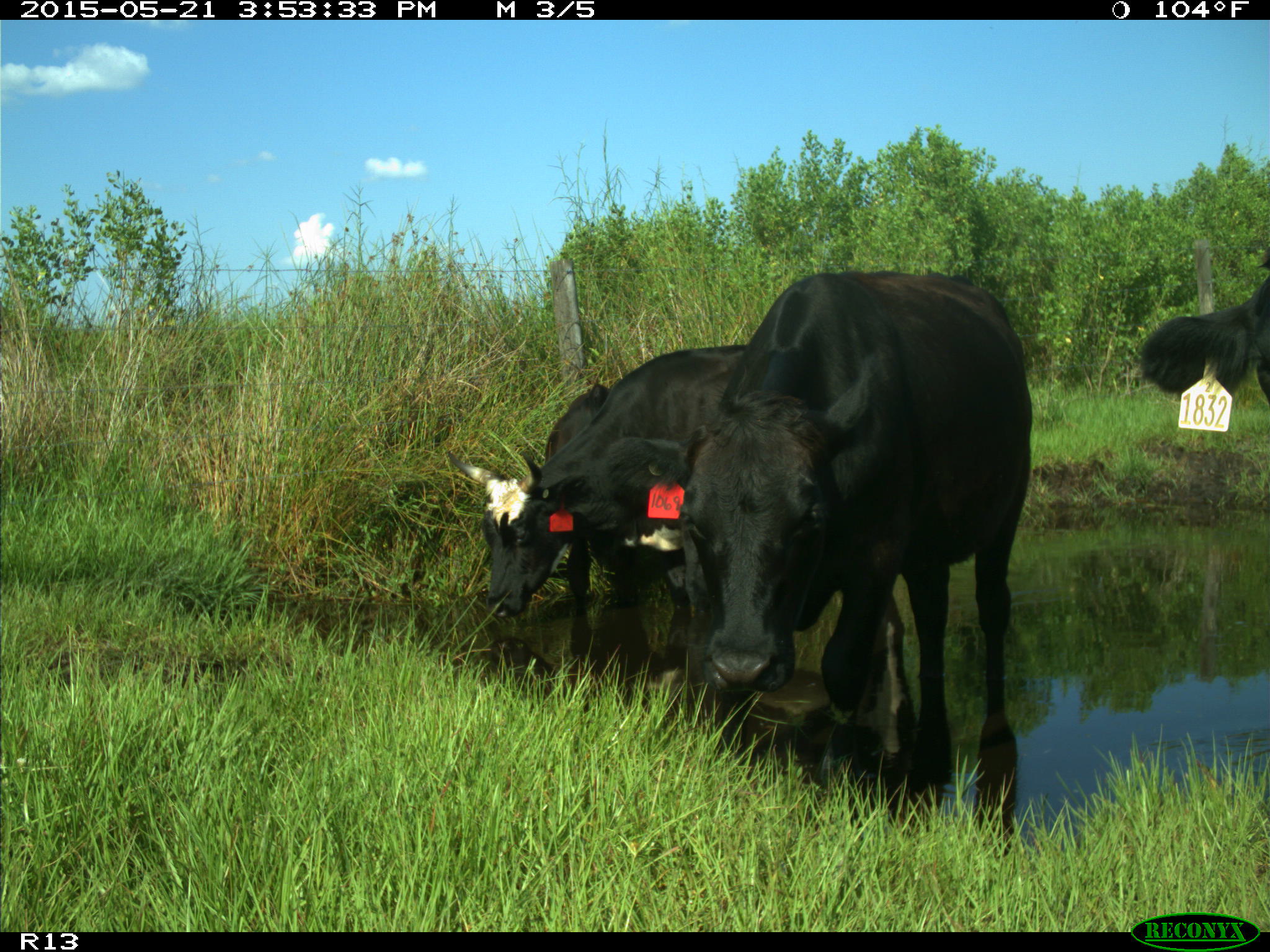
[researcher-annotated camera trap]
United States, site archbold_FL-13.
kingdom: Animalia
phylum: Chordata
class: Mammalia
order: Artiodactyla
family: Bovidae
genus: Bos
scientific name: Bos taurus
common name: domestic cow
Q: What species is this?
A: Bos taurus (domestic cow).